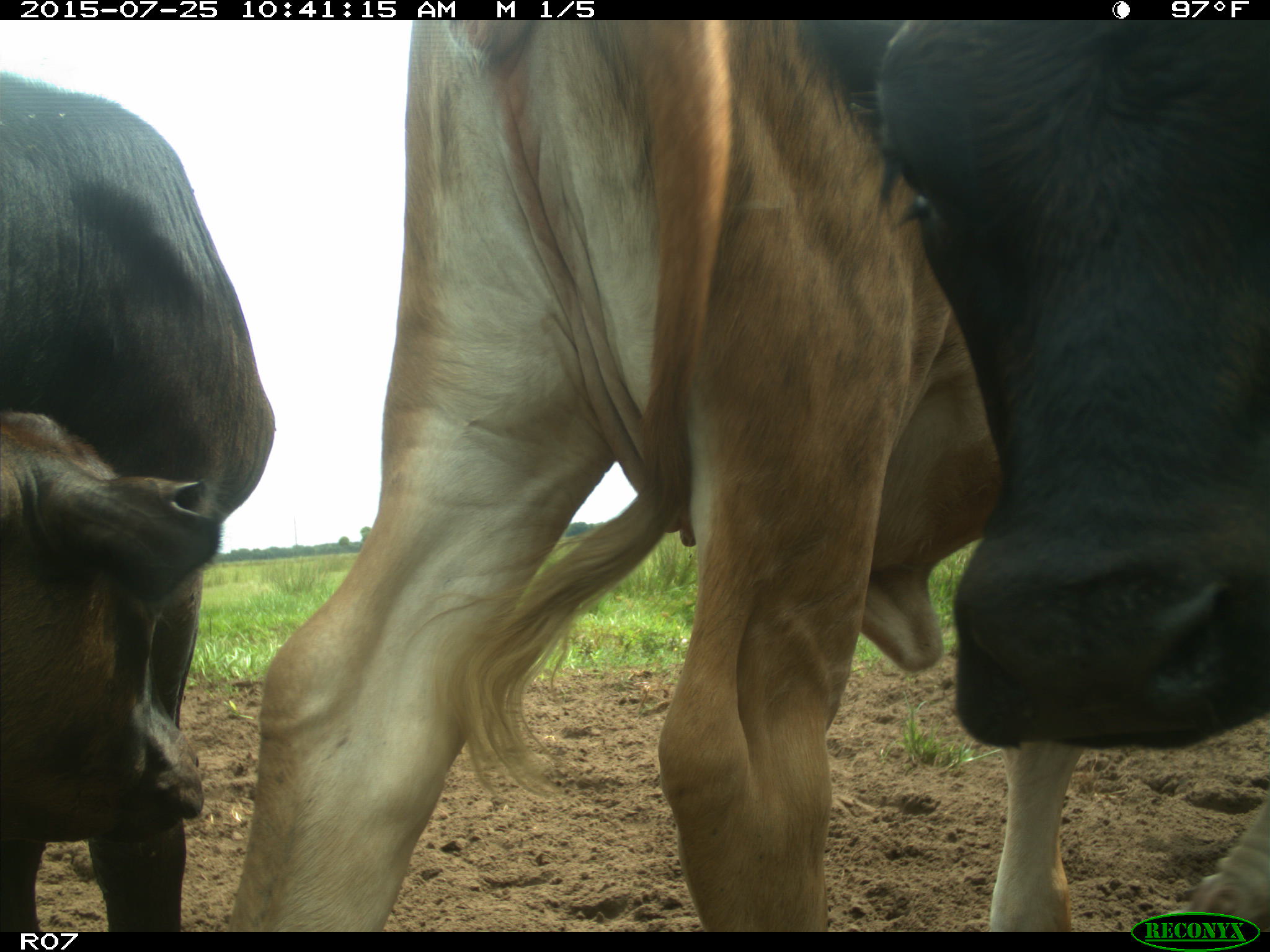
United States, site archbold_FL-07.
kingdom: Animalia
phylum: Chordata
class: Mammalia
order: Artiodactyla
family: Bovidae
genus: Bos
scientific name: Bos taurus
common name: domestic cow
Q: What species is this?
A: Bos taurus (domestic cow).